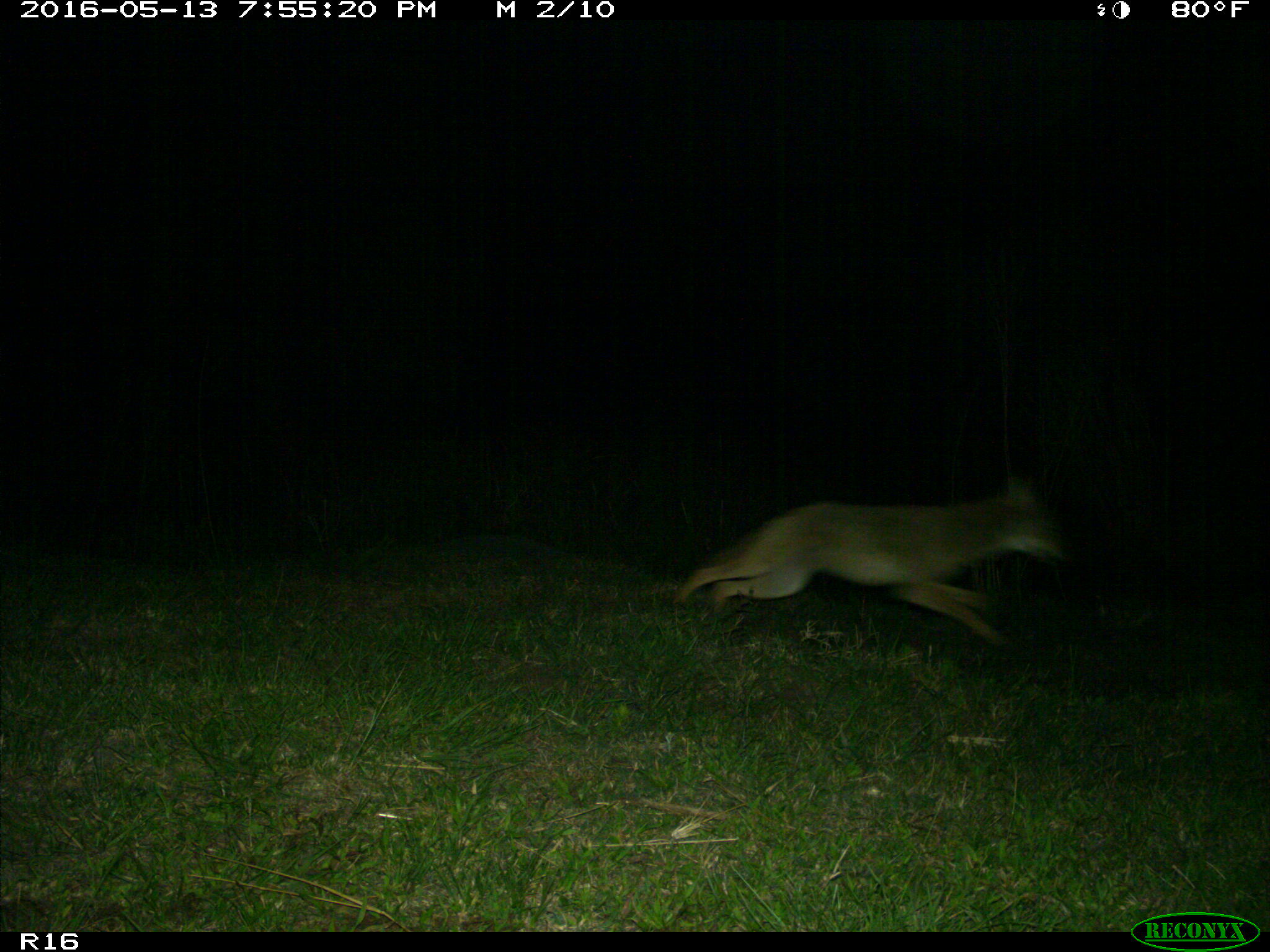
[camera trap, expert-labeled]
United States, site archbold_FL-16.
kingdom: Animalia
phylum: Chordata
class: Mammalia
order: Carnivora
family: Canidae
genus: Canis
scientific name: Canis latrans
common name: coyote